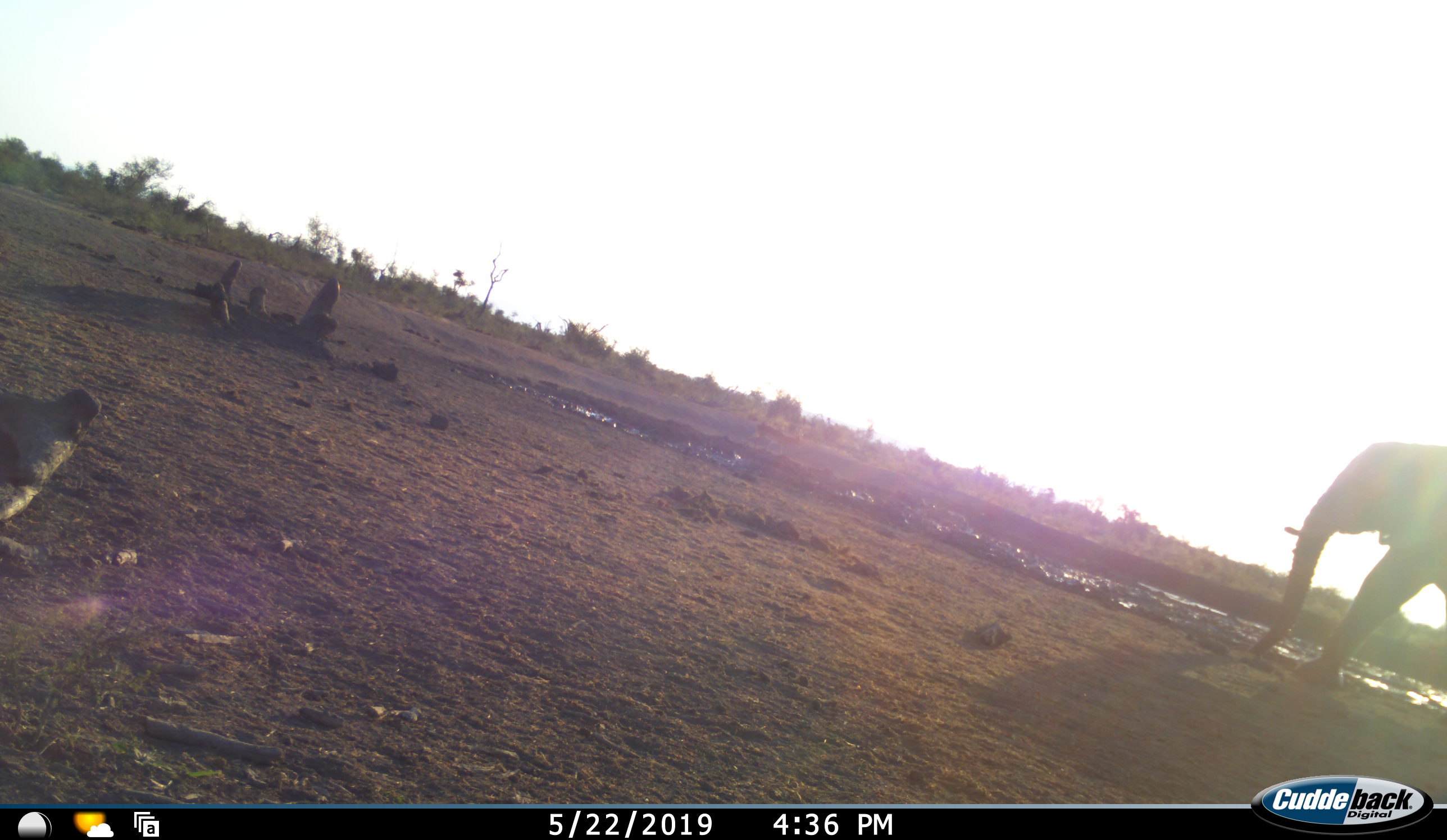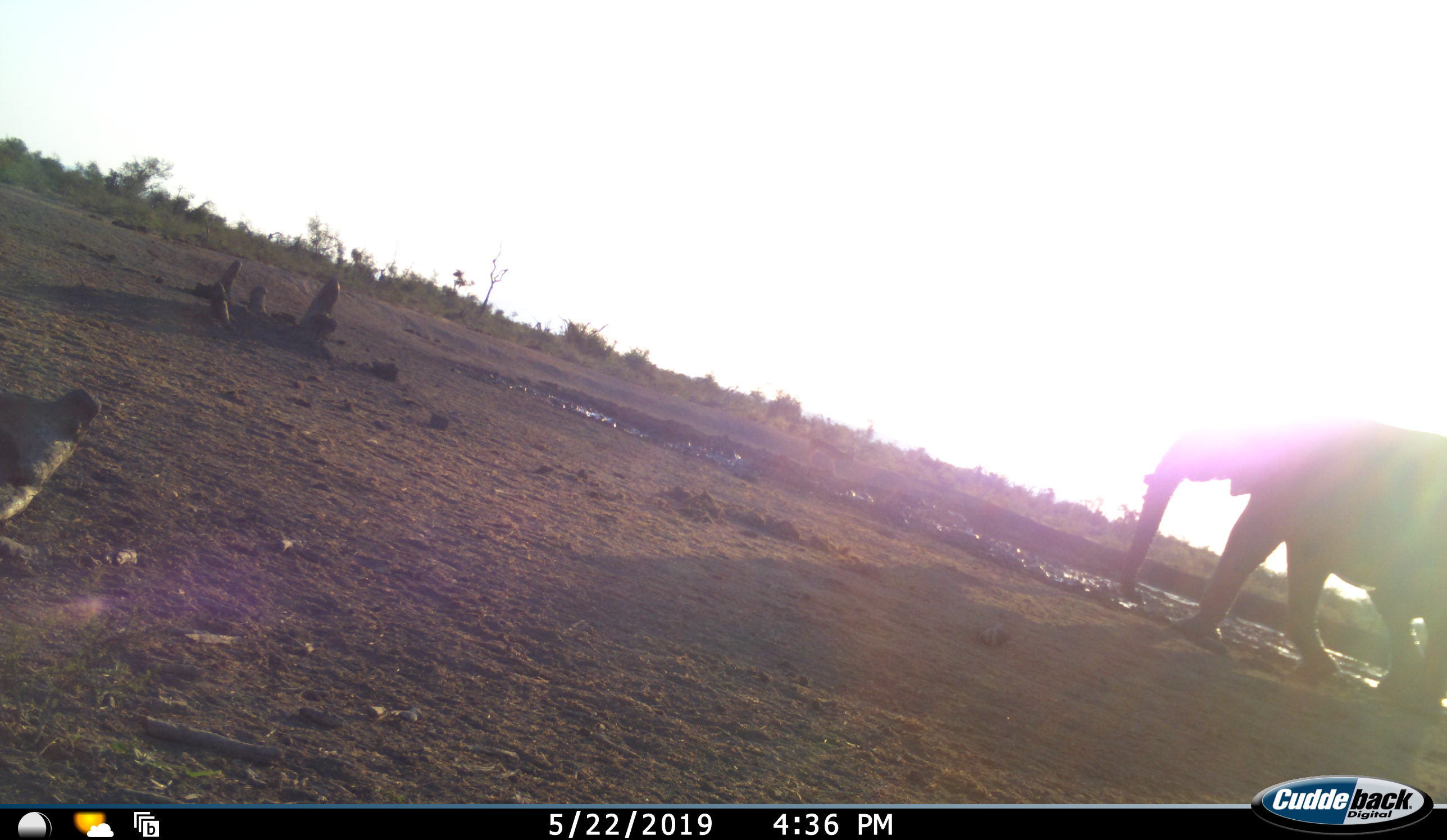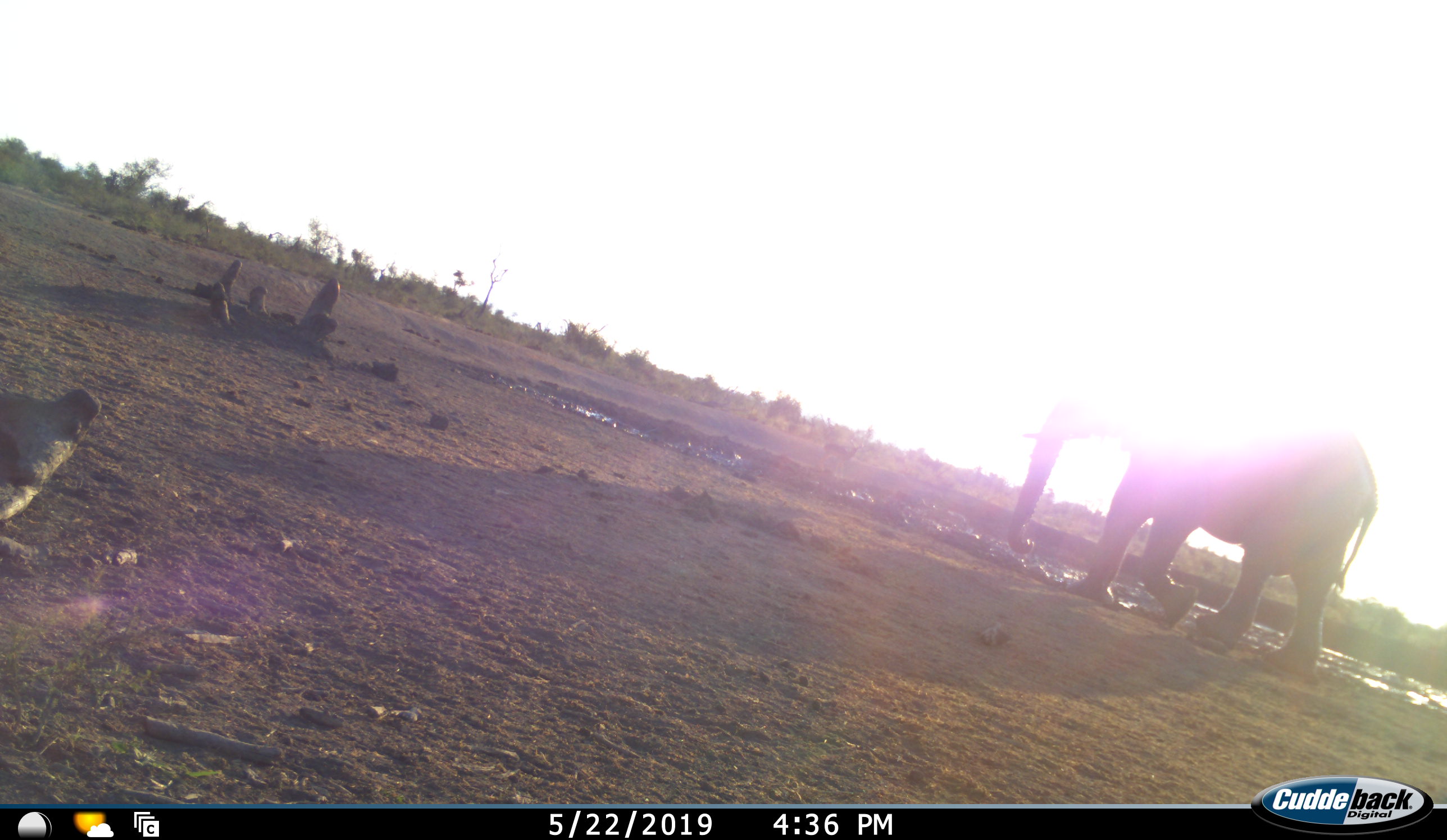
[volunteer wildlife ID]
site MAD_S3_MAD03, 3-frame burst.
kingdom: Animalia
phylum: Chordata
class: Mammalia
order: Proboscidea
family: Elephantidae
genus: Loxodonta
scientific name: Loxodonta africana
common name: african bush elephant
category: elephant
Elephant (african bush elephant) (Loxodonta africana), count 1. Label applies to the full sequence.